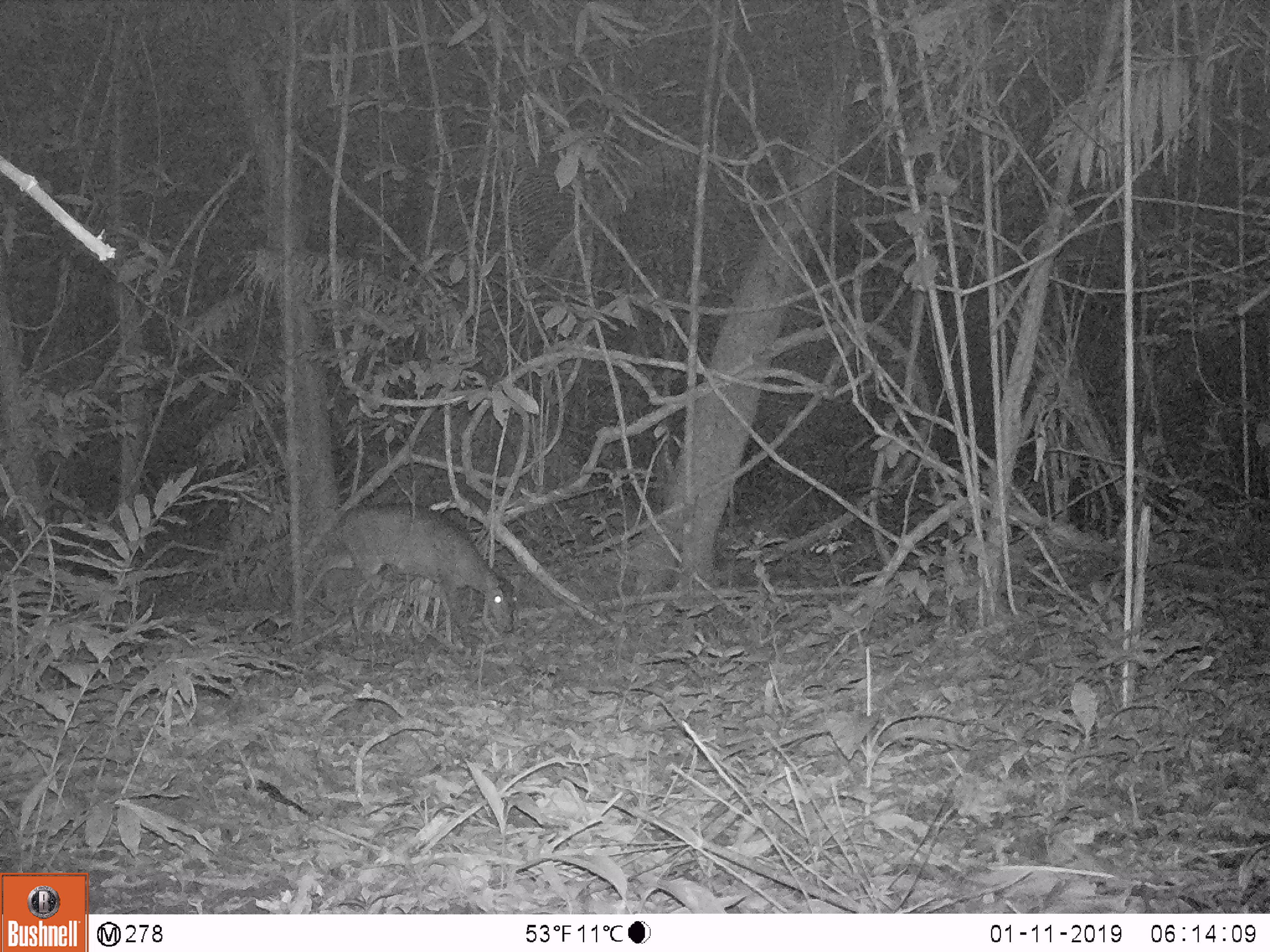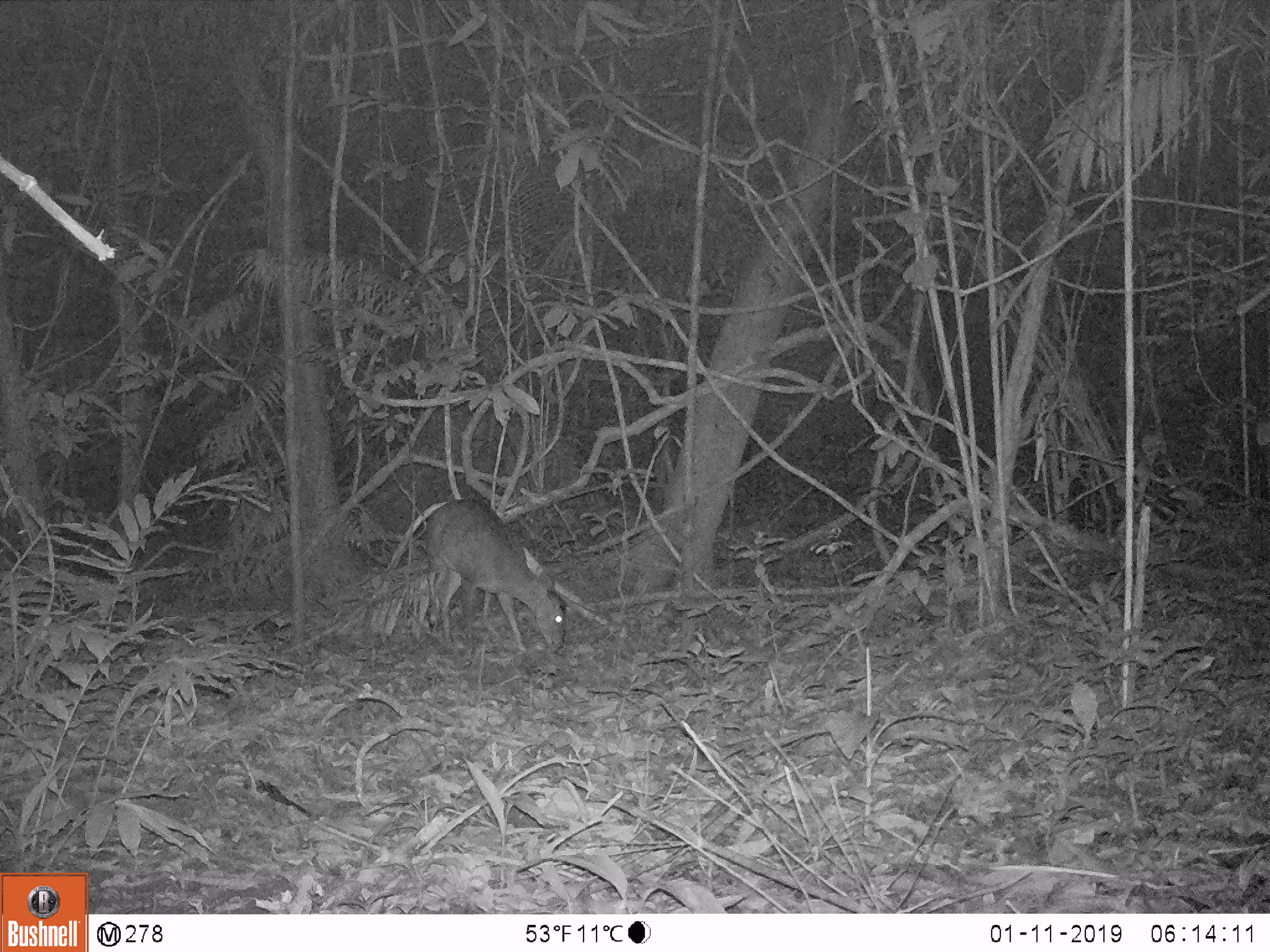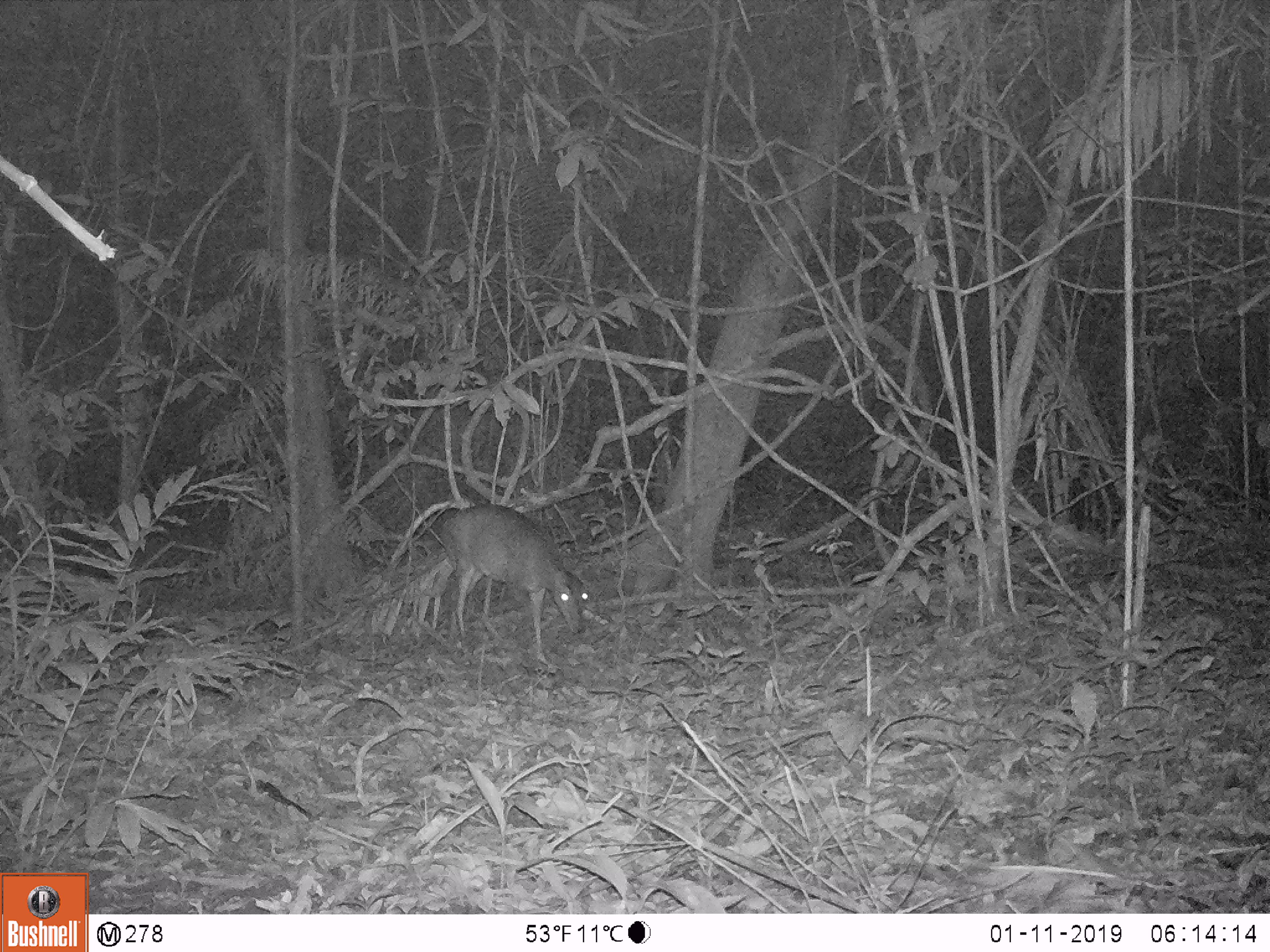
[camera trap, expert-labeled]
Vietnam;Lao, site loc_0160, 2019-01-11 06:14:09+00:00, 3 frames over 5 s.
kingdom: Animalia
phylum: Chordata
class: Mammalia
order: Artiodactyla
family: Cervidae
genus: Muntiacus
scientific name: Muntiacus vuquangensis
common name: large-antlered muntjac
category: large antlered muntjac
Large antlered muntjac (large-antlered muntjac) (Muntiacus vuquangensis). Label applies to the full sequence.